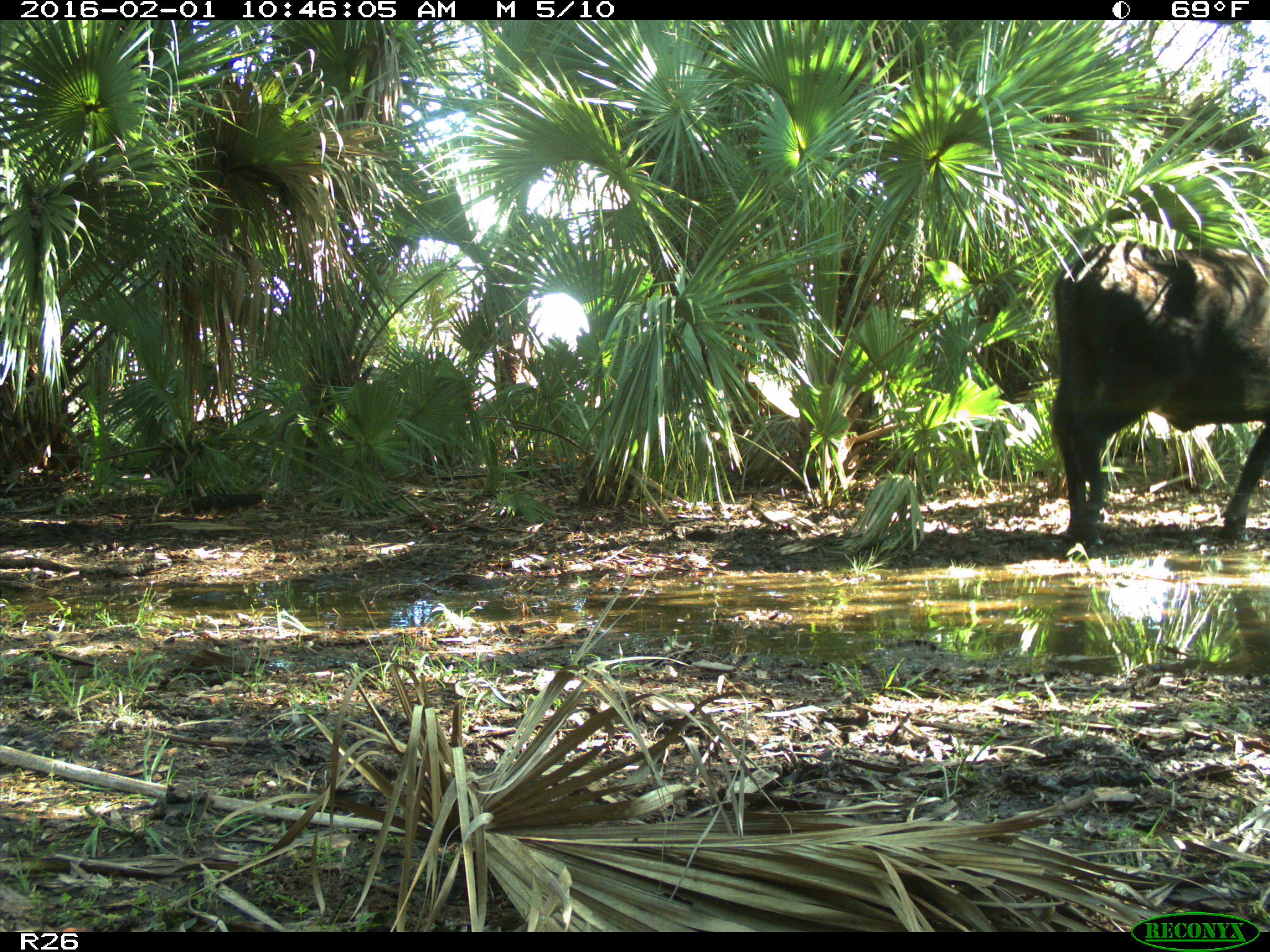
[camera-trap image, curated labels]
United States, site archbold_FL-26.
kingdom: Animalia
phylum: Chordata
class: Mammalia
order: Artiodactyla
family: Bovidae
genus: Bos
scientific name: Bos taurus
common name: domestic cow